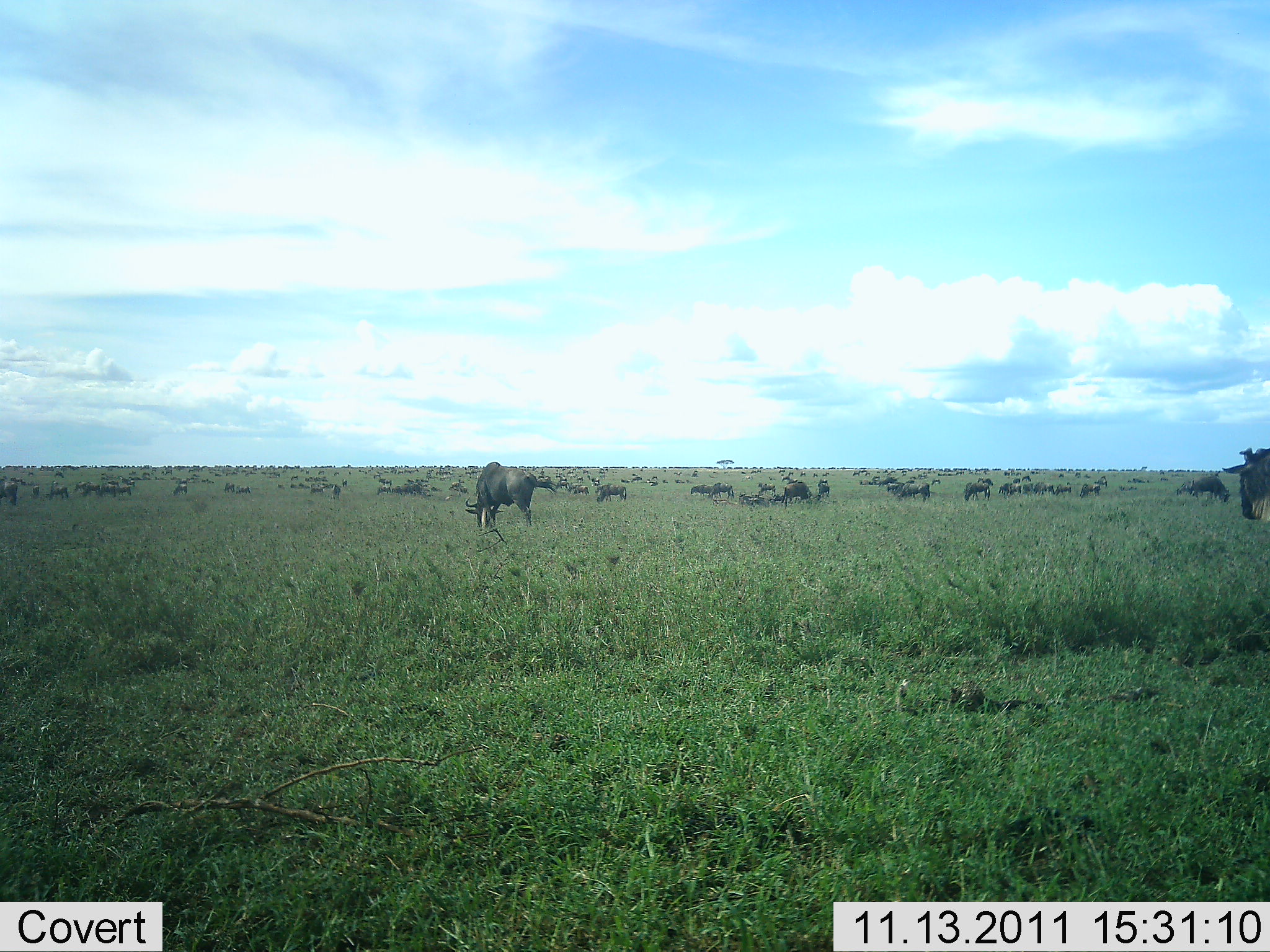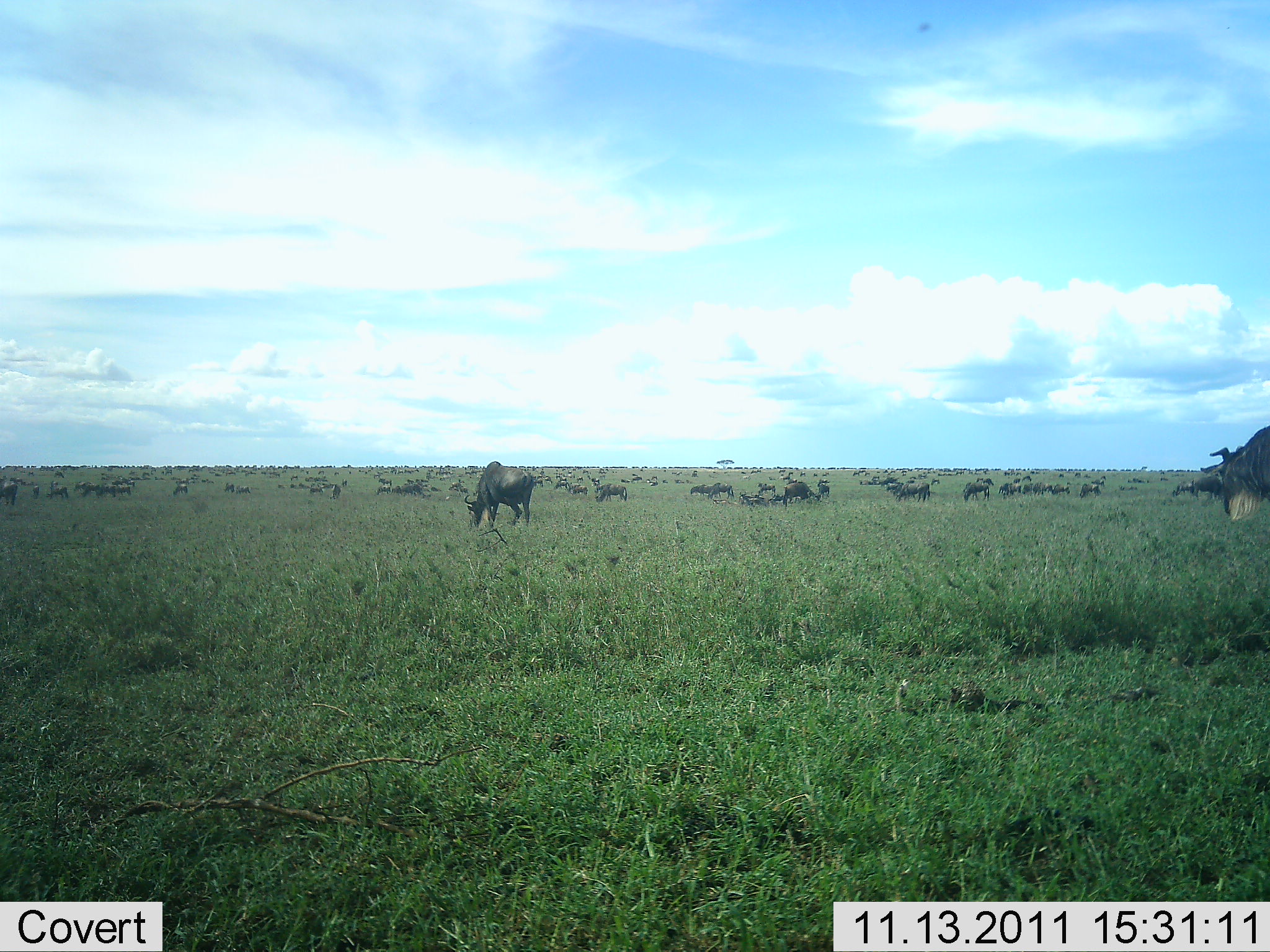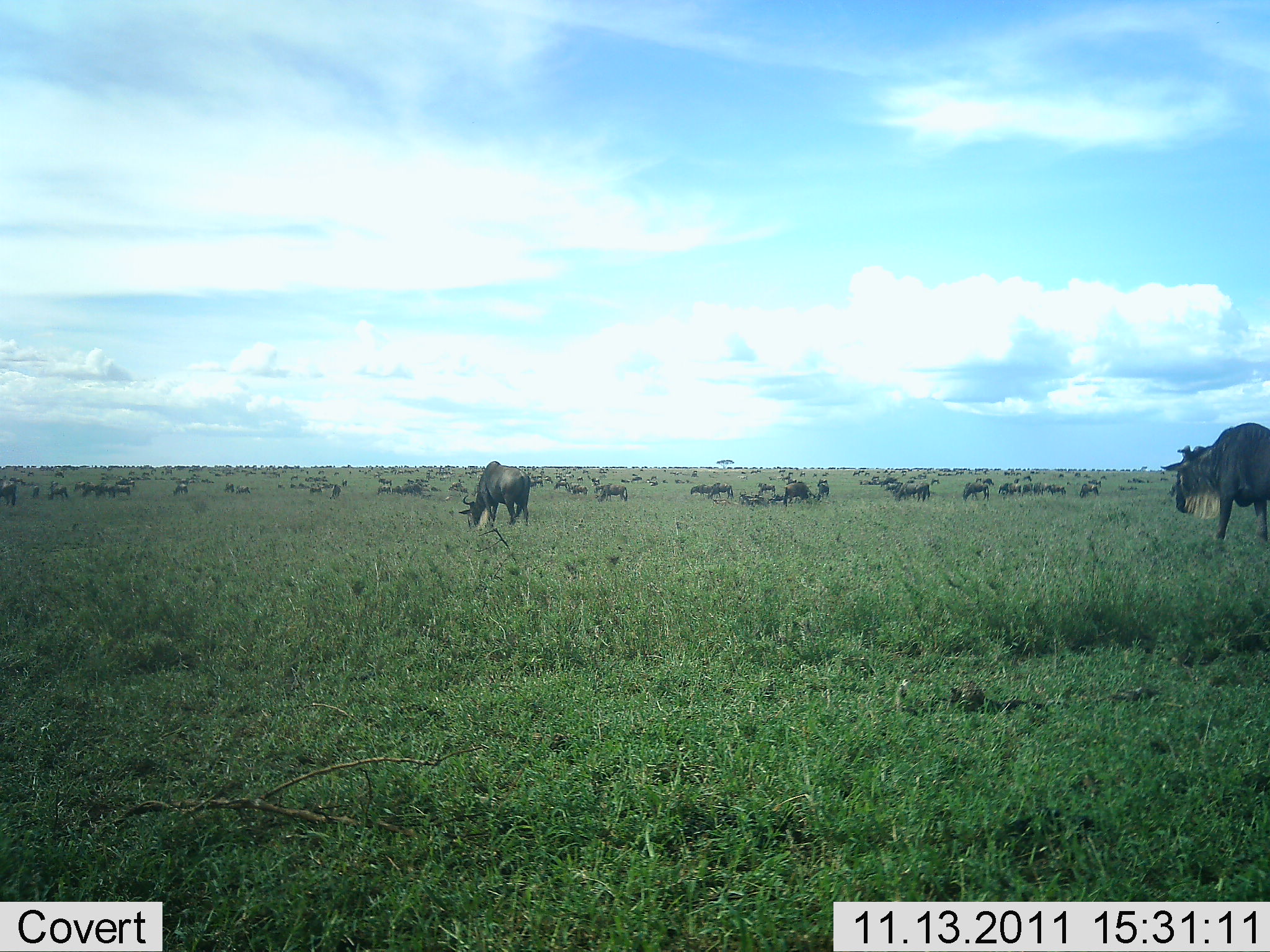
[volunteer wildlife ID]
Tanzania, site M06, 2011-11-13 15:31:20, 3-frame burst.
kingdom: Animalia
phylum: Chordata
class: Mammalia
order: Artiodactyla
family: Bovidae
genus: Connochaetes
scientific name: Connochaetes taurinus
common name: blue wildebeest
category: wildebeest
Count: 51+.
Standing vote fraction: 55%.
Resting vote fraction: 18%.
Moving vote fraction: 36%.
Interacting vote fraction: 9%.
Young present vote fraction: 9%.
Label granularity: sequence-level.